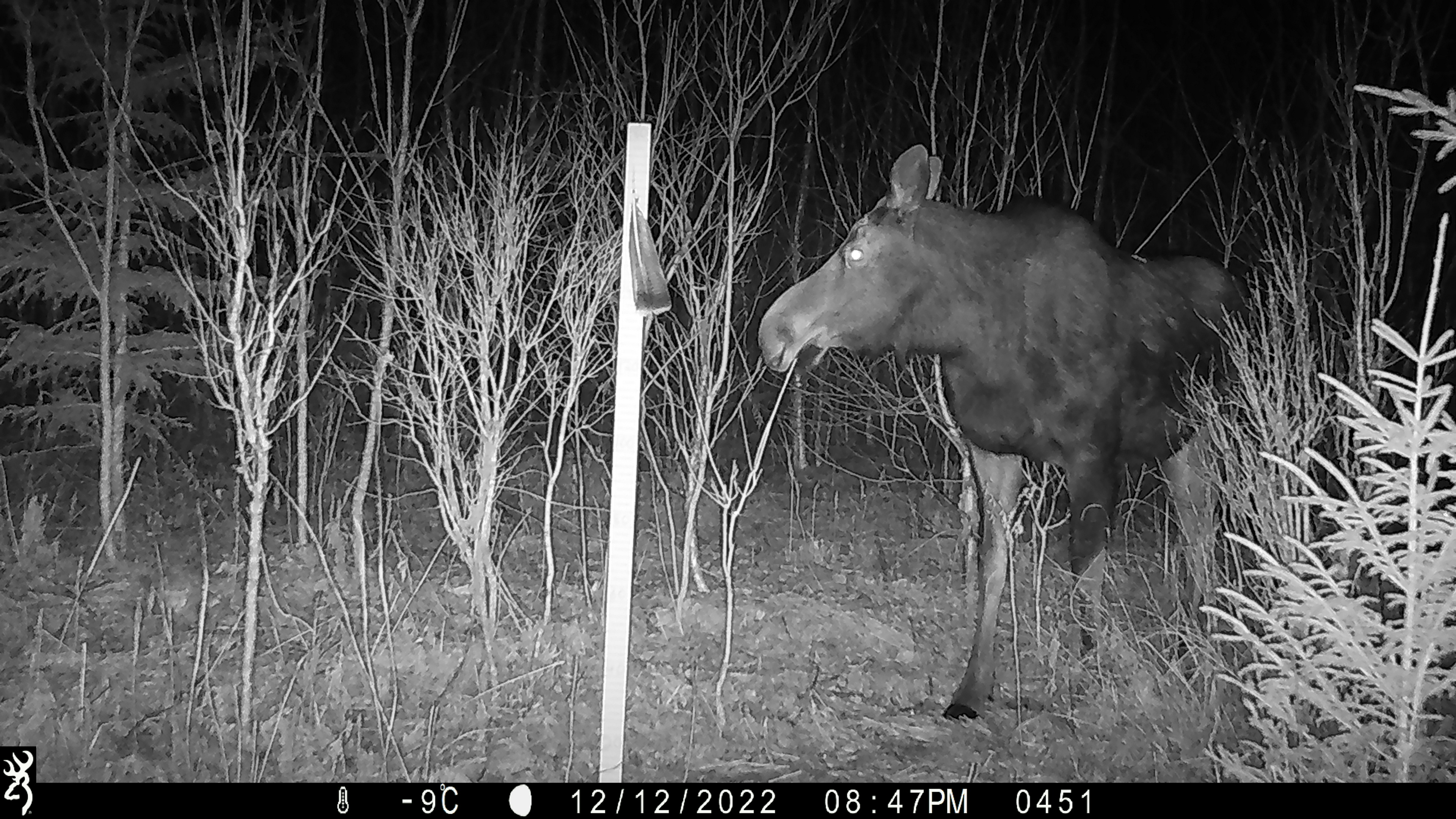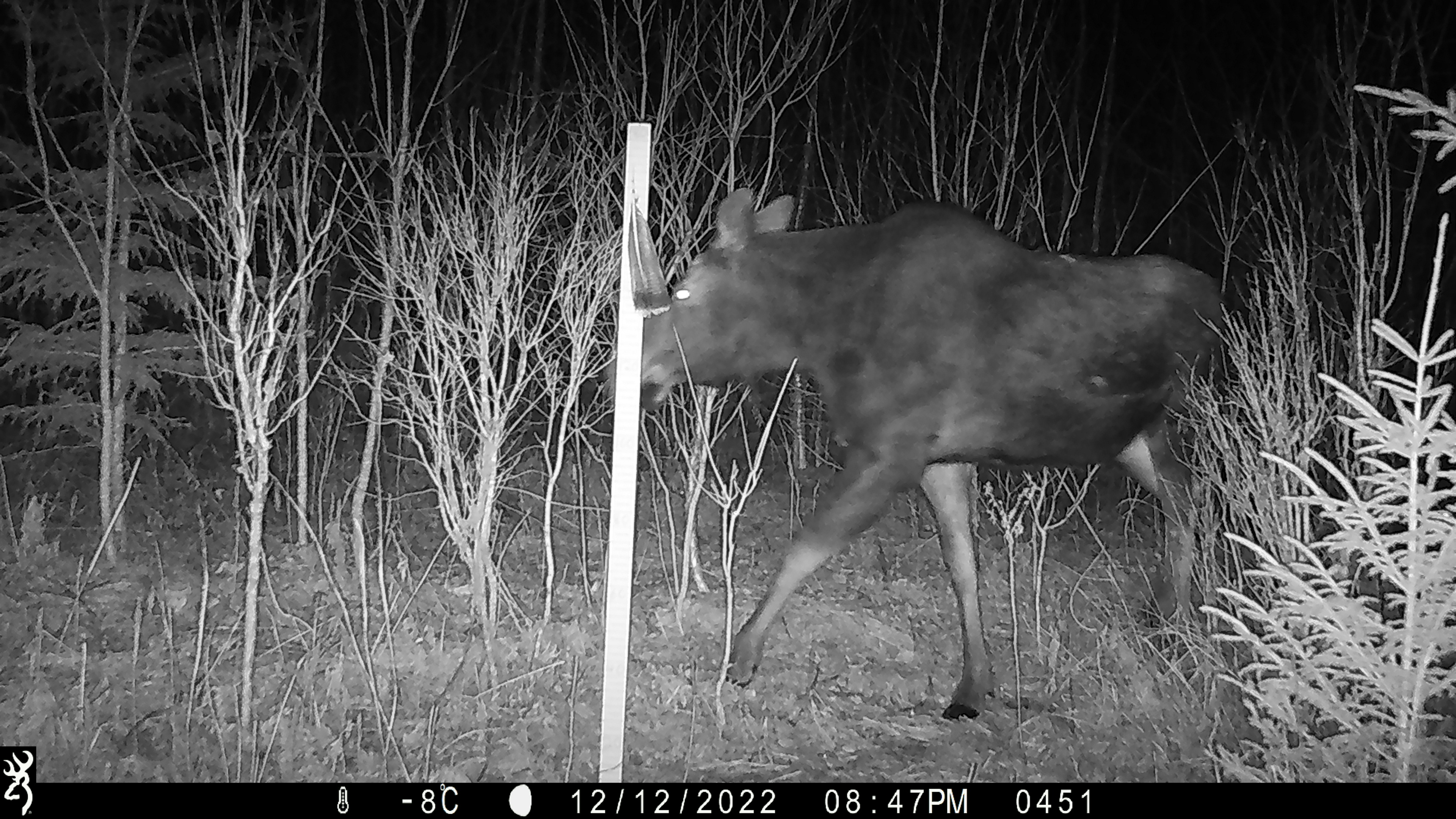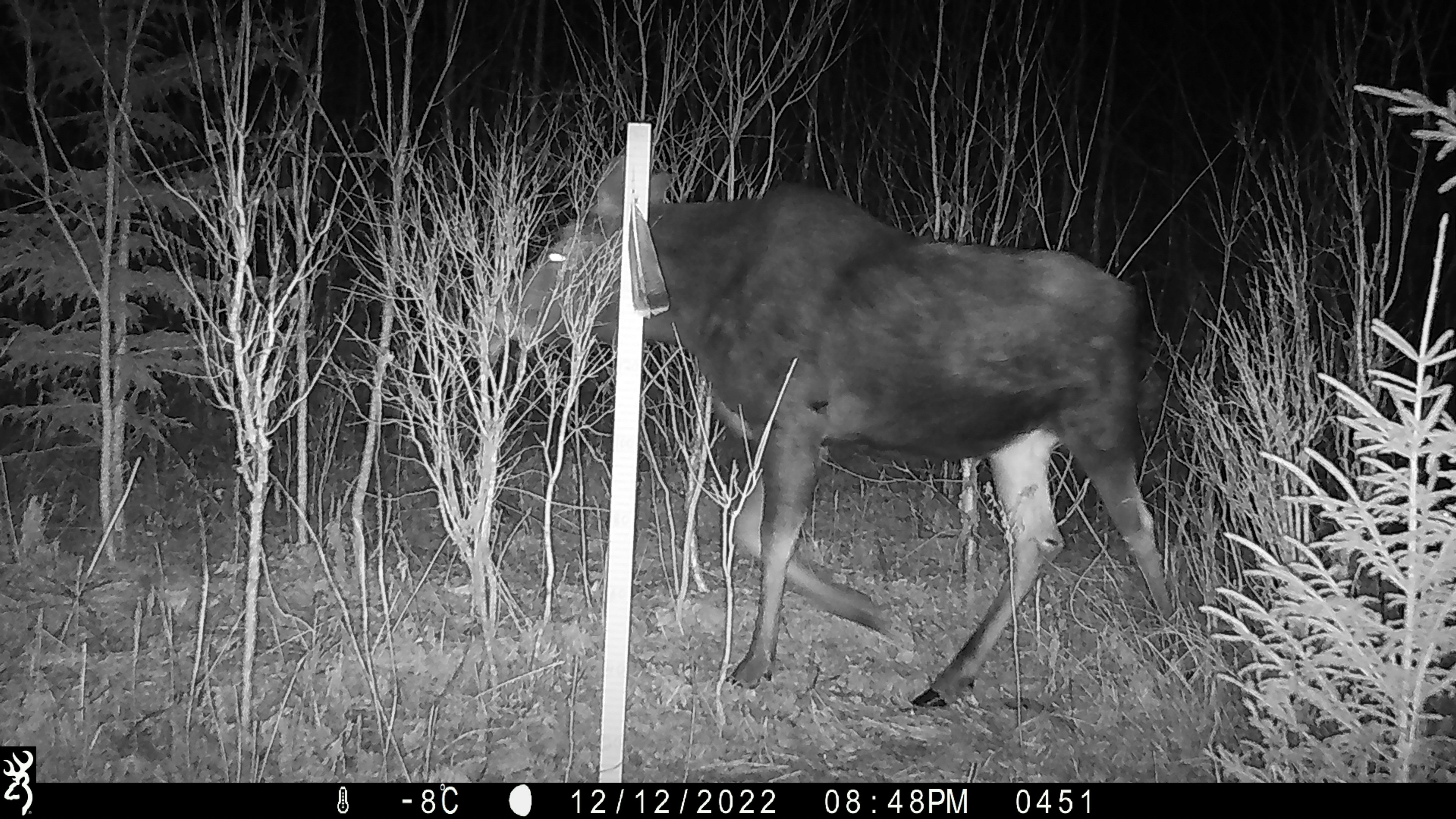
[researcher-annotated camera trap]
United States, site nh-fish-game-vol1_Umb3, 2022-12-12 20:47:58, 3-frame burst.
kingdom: Animalia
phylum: Chordata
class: Mammalia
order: Artiodactyla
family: Cervidae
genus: Alces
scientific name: Alces alces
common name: moose